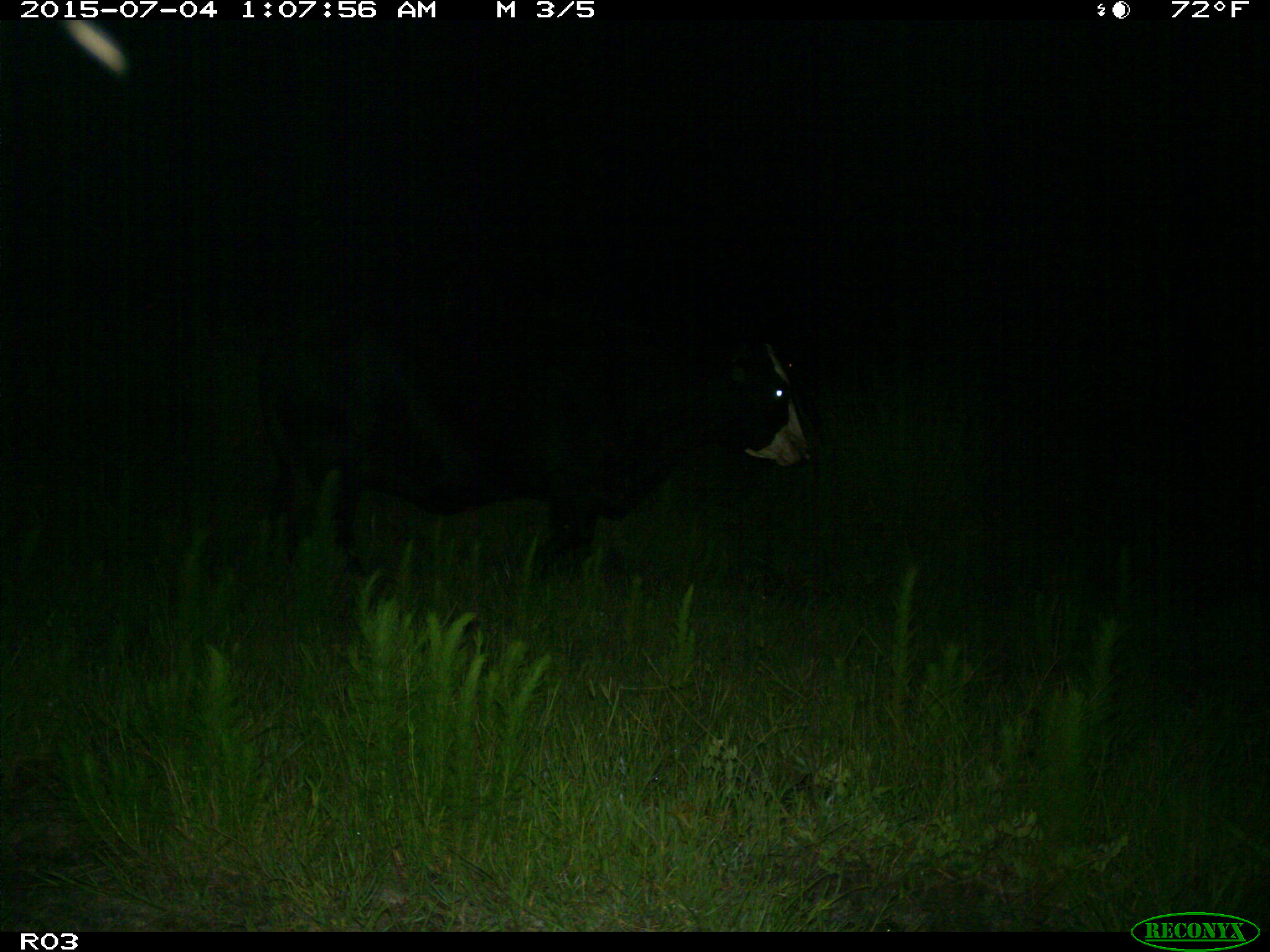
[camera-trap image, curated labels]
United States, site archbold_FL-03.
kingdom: Animalia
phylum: Chordata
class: Mammalia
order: Artiodactyla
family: Bovidae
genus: Bos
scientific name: Bos taurus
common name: domestic cow